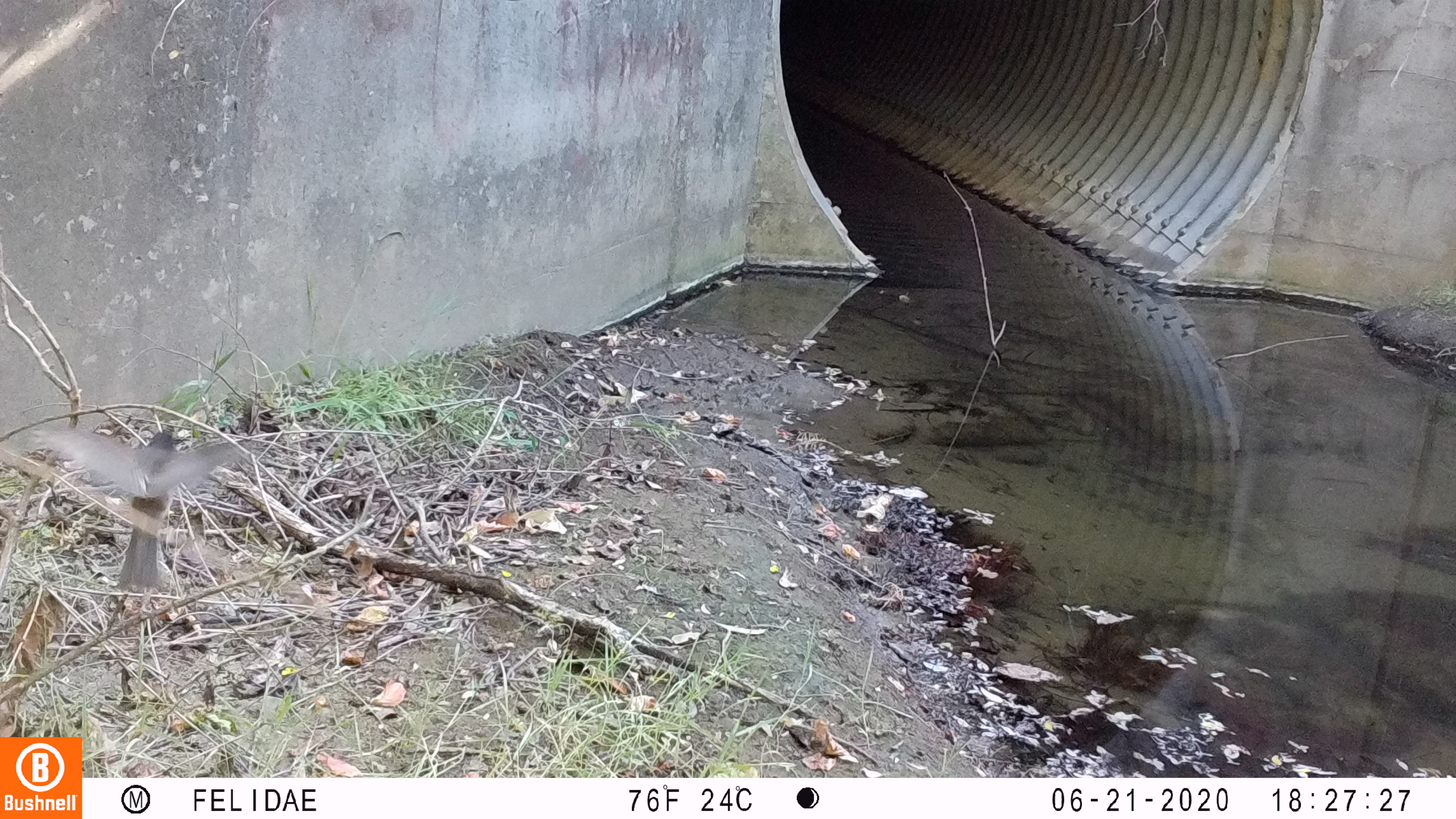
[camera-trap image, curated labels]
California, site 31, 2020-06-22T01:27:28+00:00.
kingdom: Animalia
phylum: Chordata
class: Aves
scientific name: Aves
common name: bird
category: unknown bird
Unknown bird (bird) (Aves).